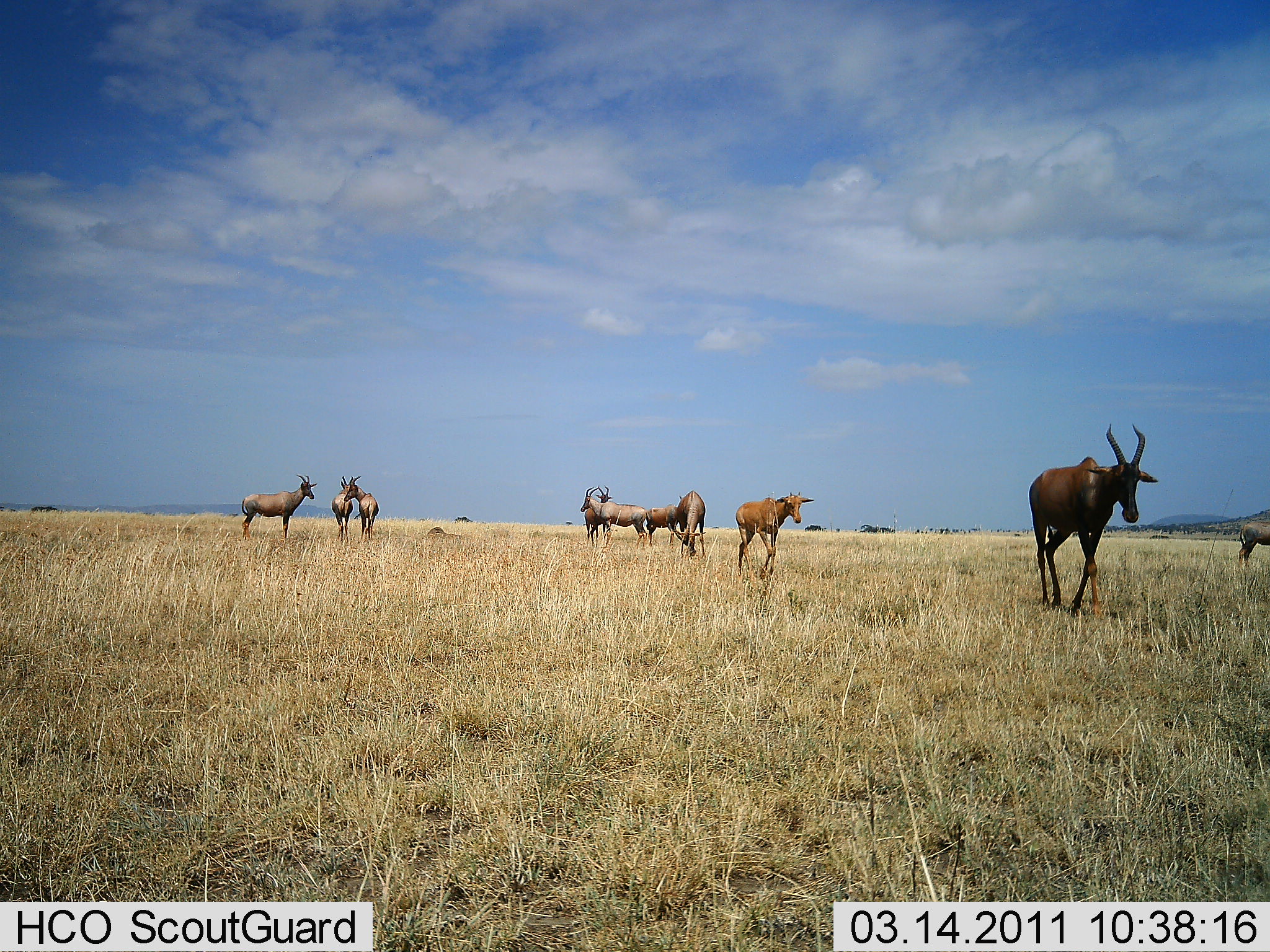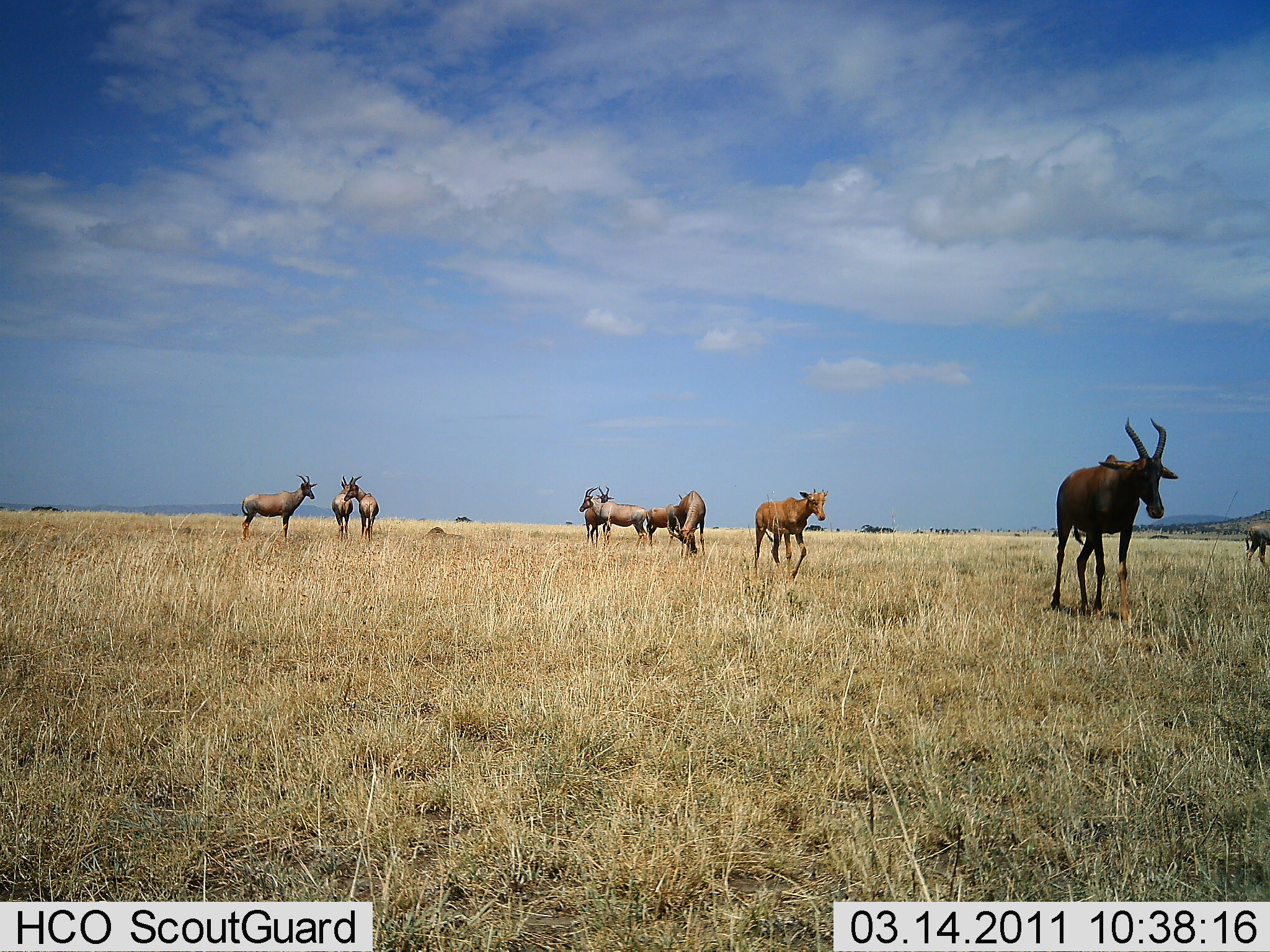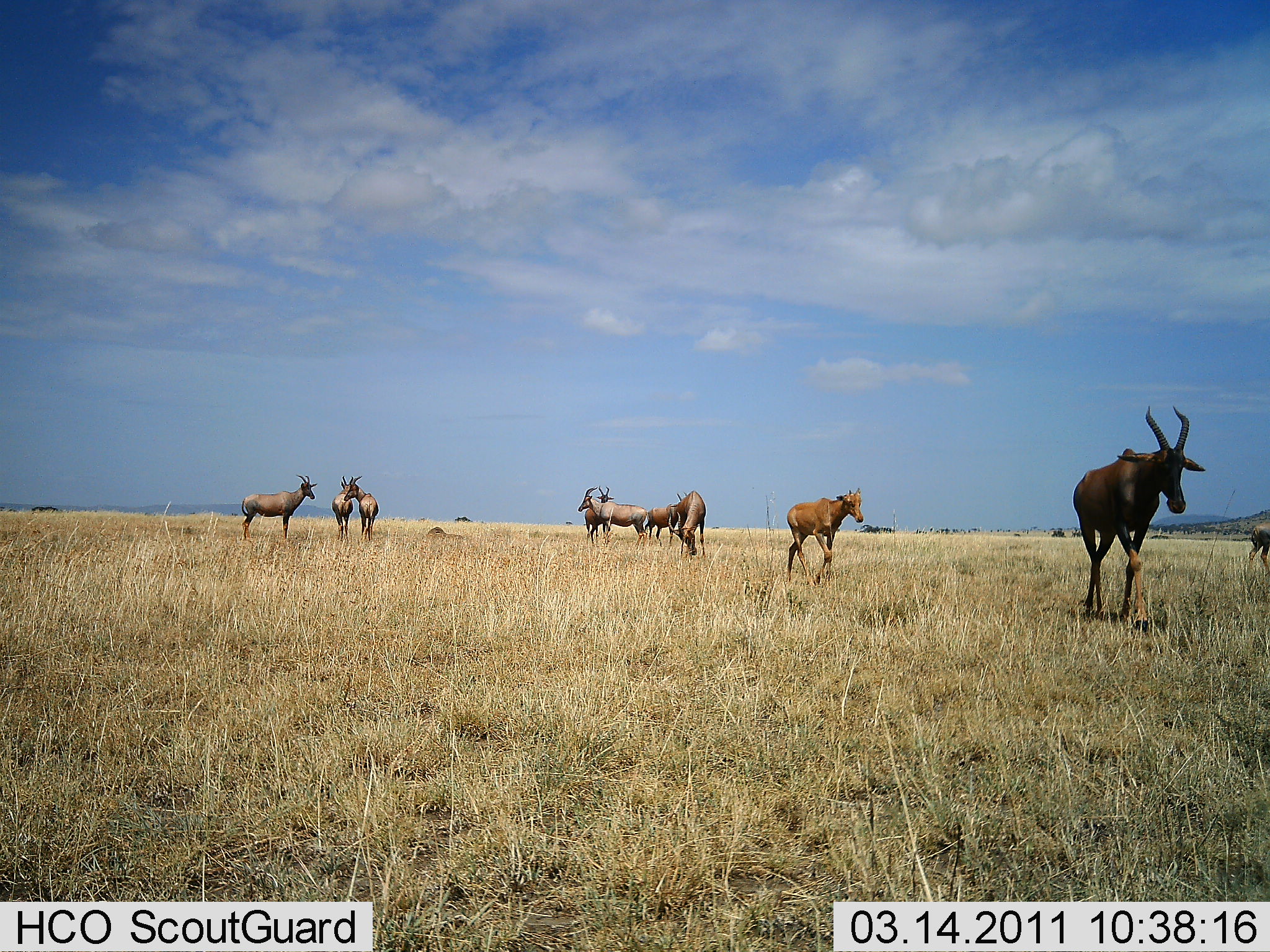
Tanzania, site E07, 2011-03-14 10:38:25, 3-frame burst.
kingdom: Animalia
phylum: Chordata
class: Mammalia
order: Artiodactyla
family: Bovidae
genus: Alcelaphus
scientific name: Alcelaphus buselaphus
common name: hartebeest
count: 10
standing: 90%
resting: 0%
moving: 80%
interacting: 0%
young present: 50%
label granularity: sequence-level